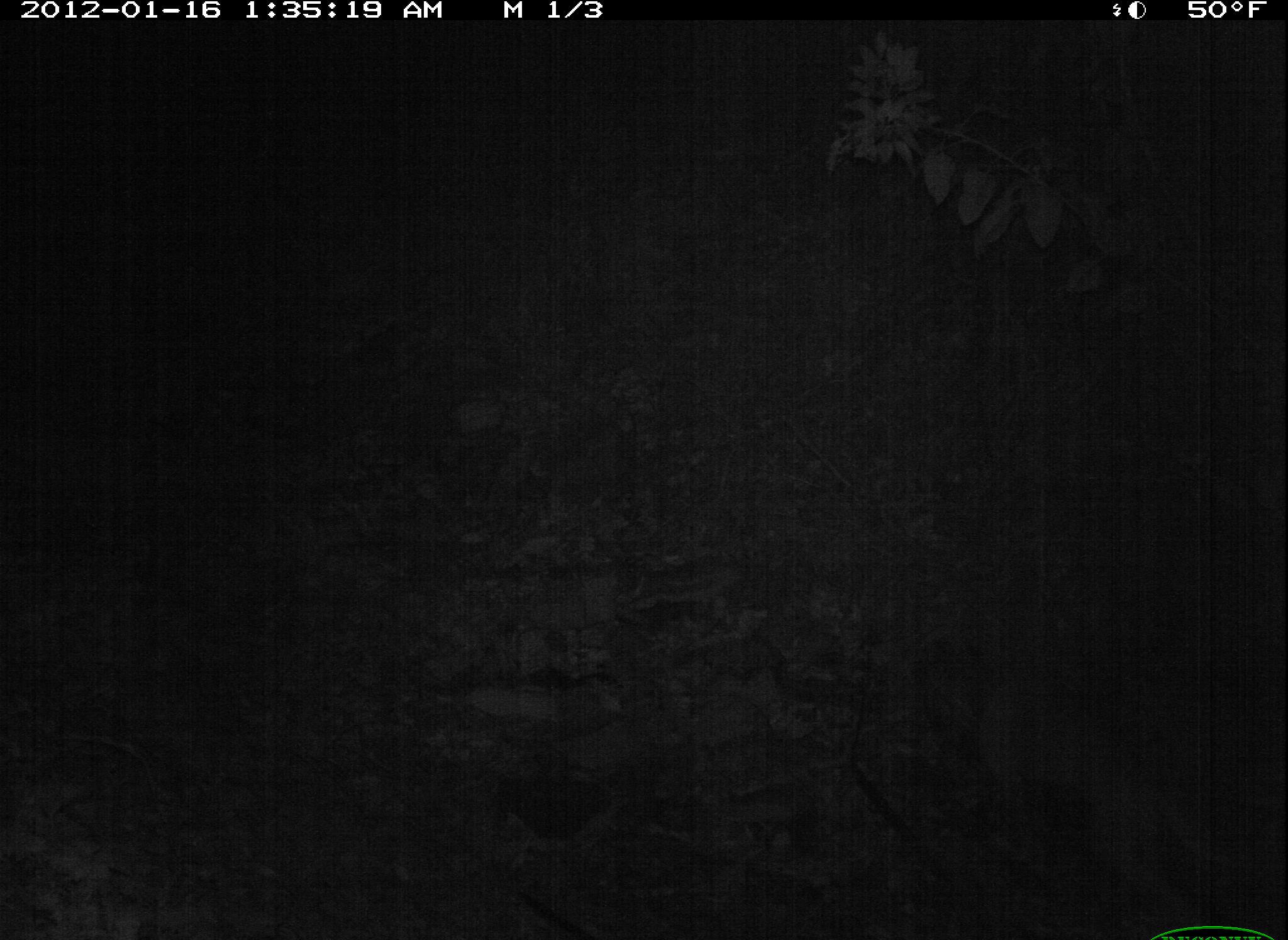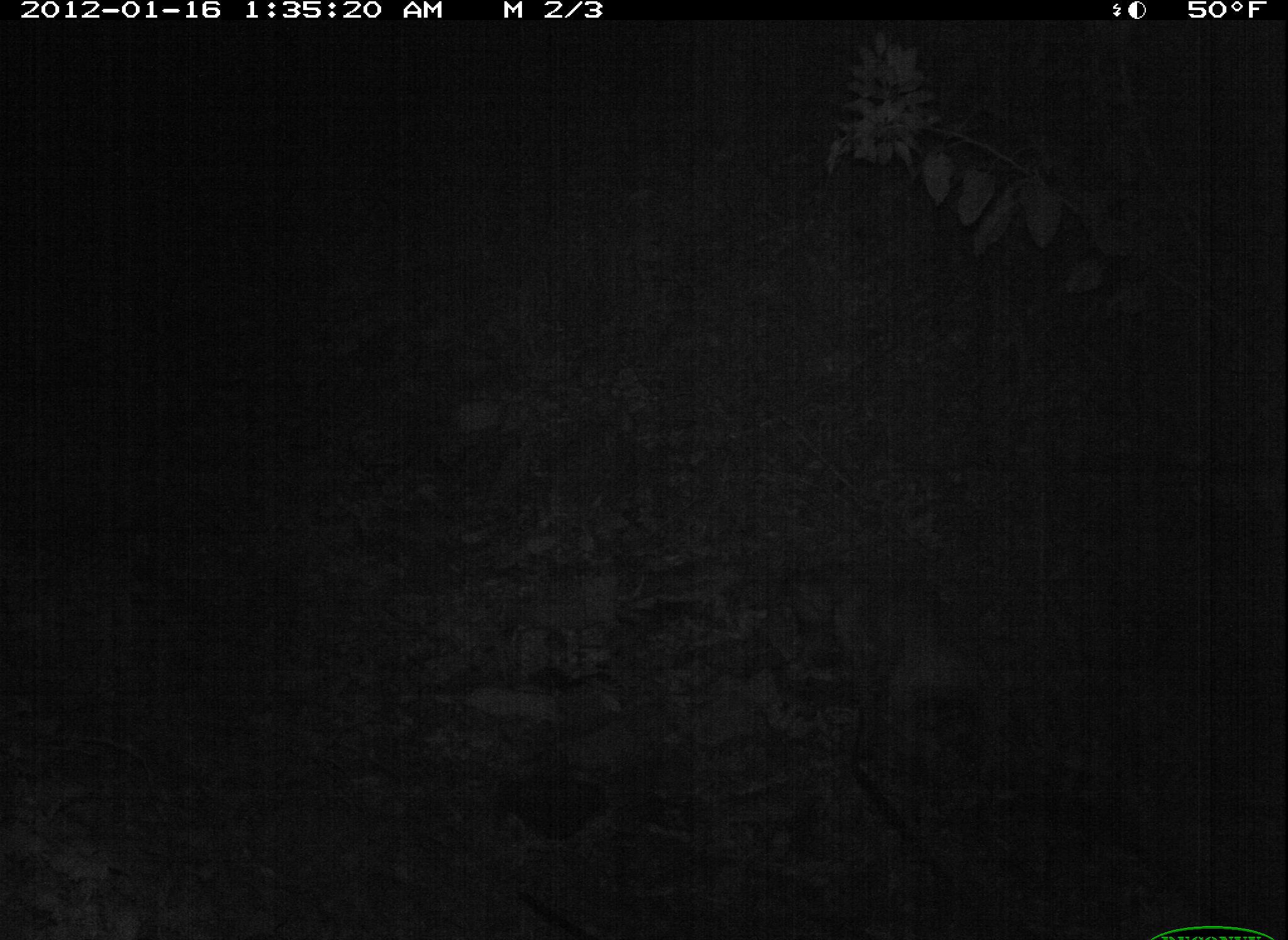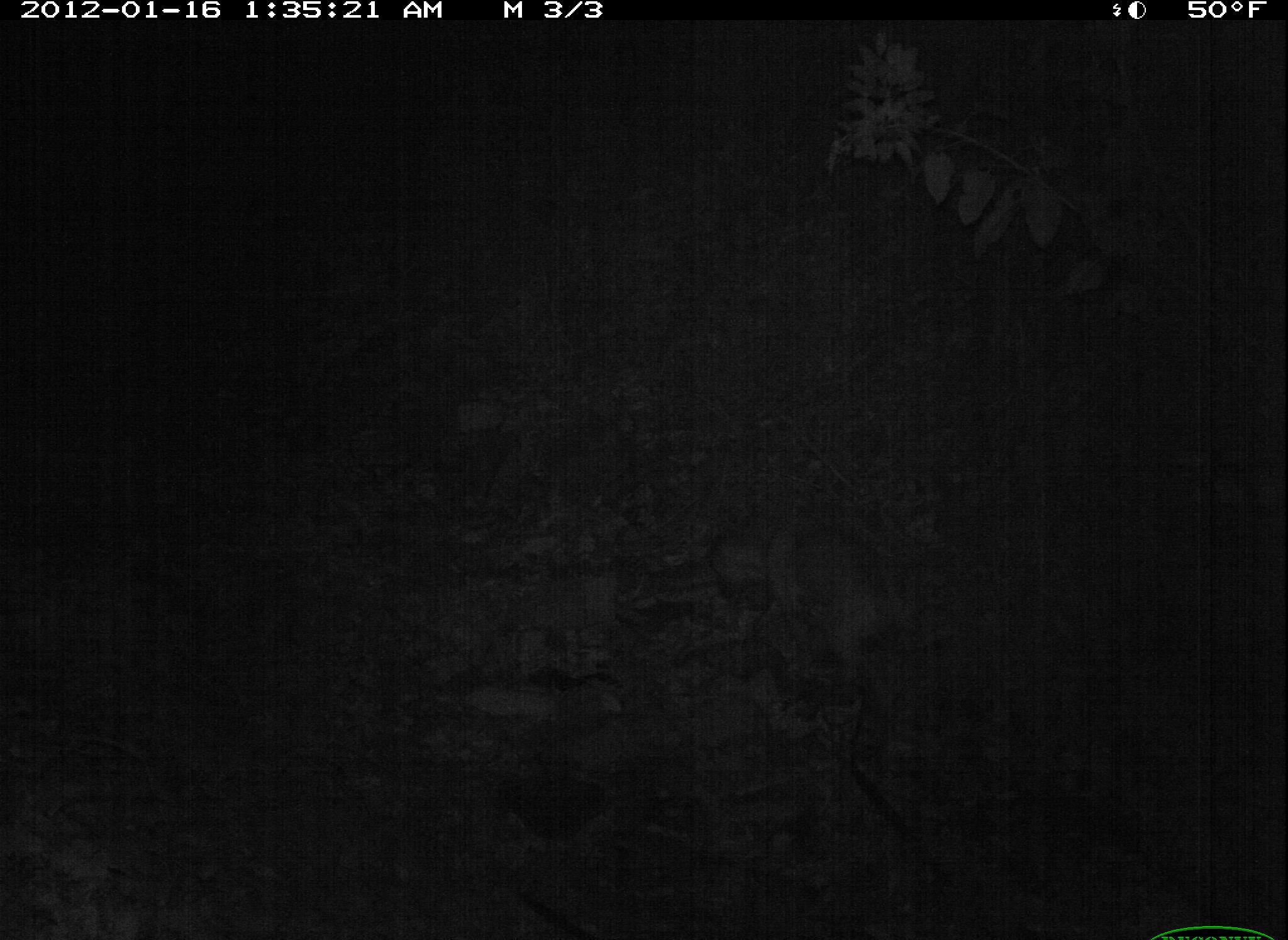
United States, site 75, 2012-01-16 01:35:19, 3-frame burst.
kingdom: Animalia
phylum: Chordata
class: Mammalia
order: Carnivora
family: Canidae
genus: Canis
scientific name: Canis familiaris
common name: domestic dog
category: dog